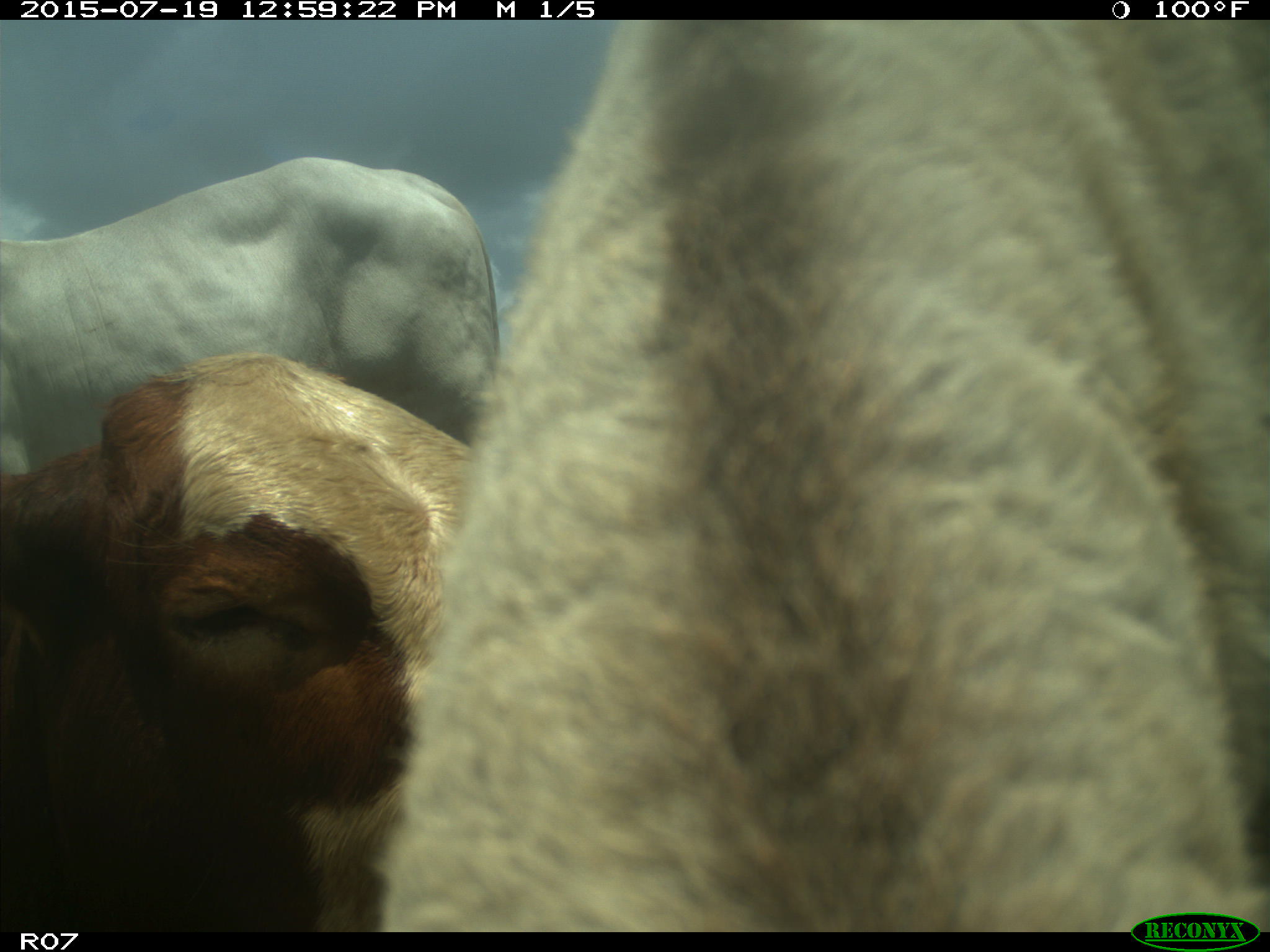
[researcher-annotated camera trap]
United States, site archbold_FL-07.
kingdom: Animalia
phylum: Chordata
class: Mammalia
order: Artiodactyla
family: Bovidae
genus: Bos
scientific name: Bos taurus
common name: domestic cow